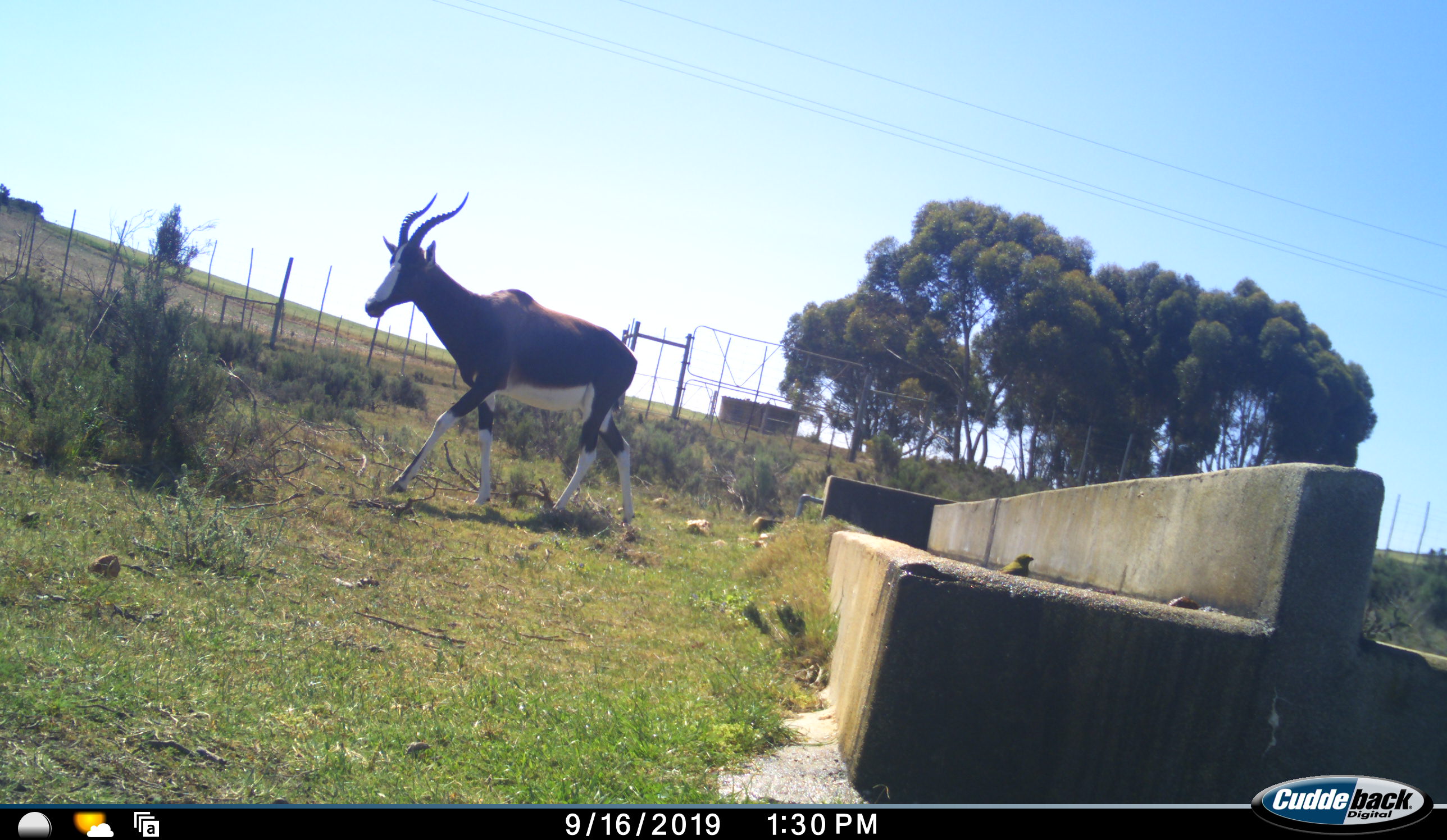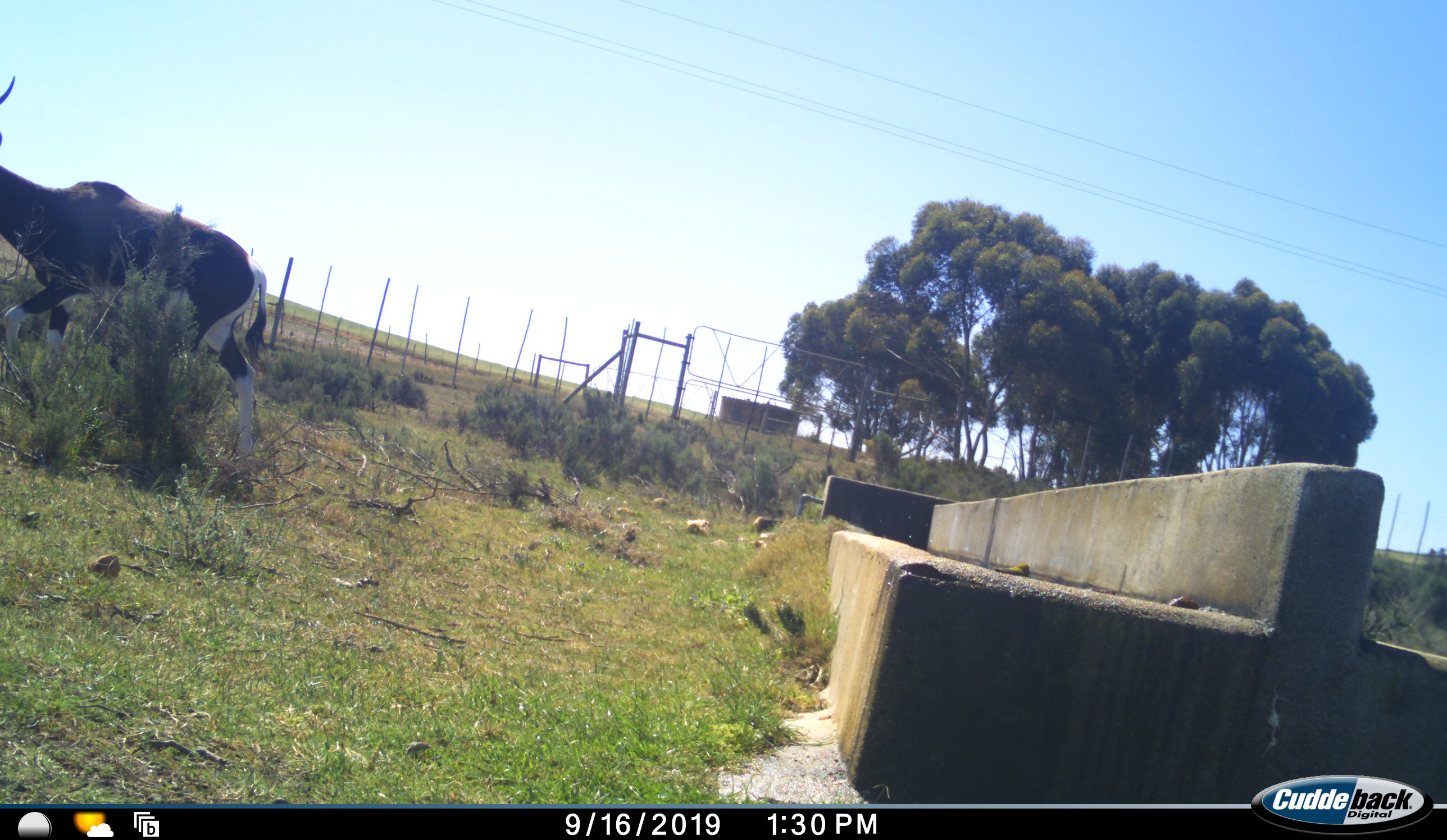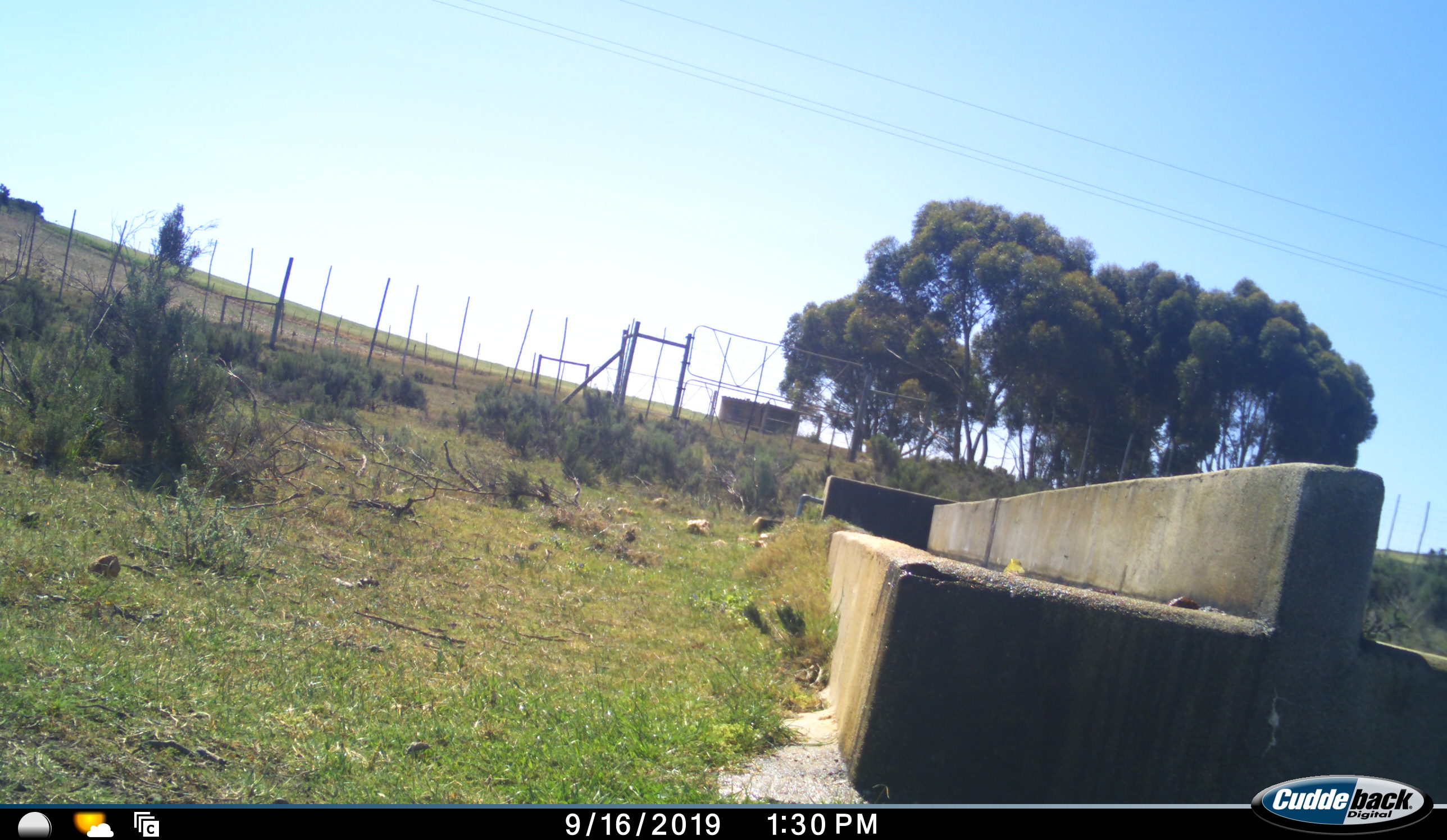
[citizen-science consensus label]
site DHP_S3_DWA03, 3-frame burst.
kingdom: Animalia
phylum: Chordata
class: Mammalia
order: Artiodactyla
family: Bovidae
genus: Damaliscus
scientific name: Damaliscus pygargus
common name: bontebok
Bontebok (Damaliscus pygargus), count 1. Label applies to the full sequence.